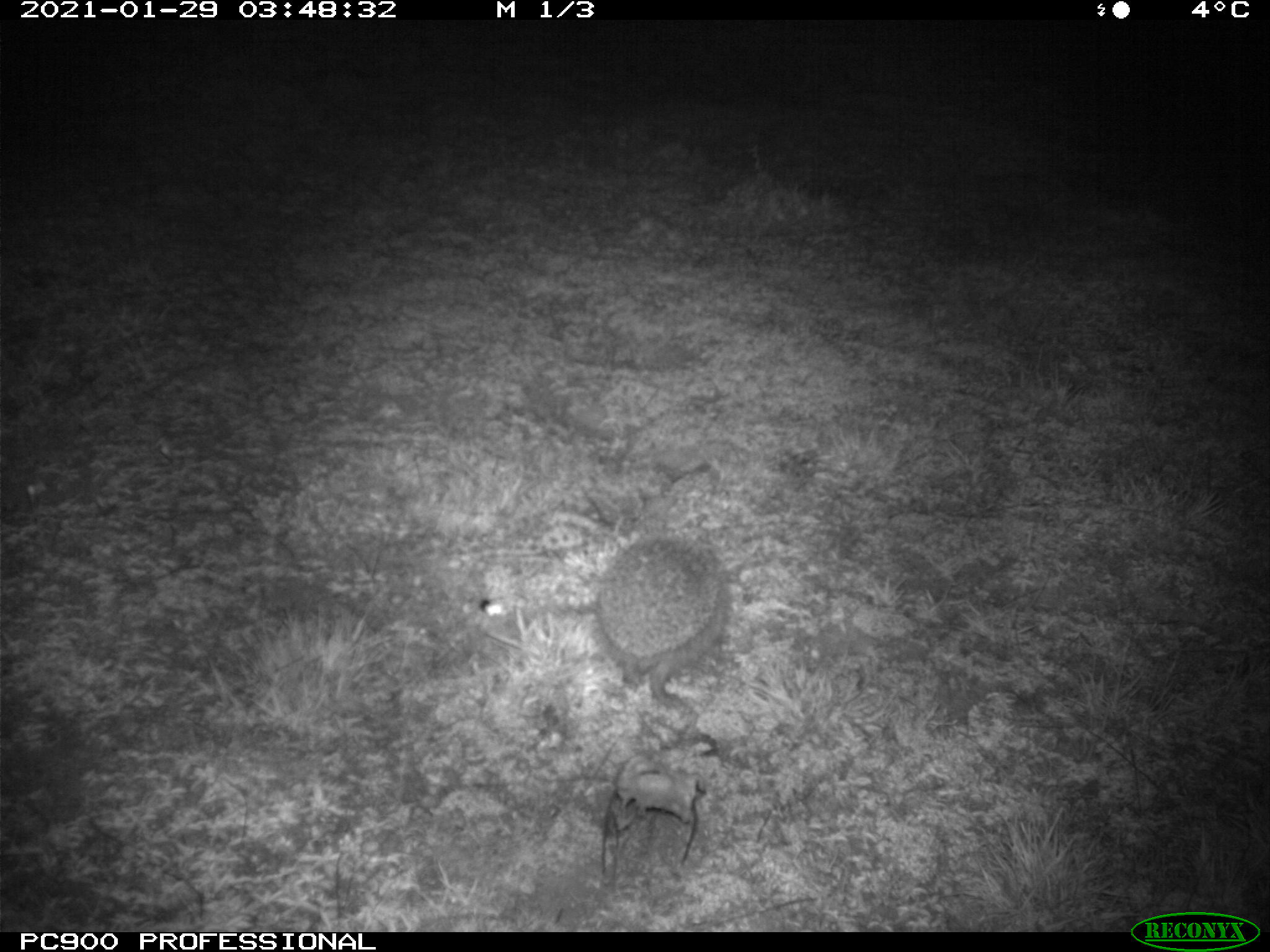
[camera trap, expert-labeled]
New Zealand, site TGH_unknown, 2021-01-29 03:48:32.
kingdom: Animalia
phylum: Chordata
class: Mammalia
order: Eulipotyphla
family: Erinaceidae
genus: Erinaceus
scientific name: Erinaceus europaeus europaeus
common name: european hedgehog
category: hedgehog